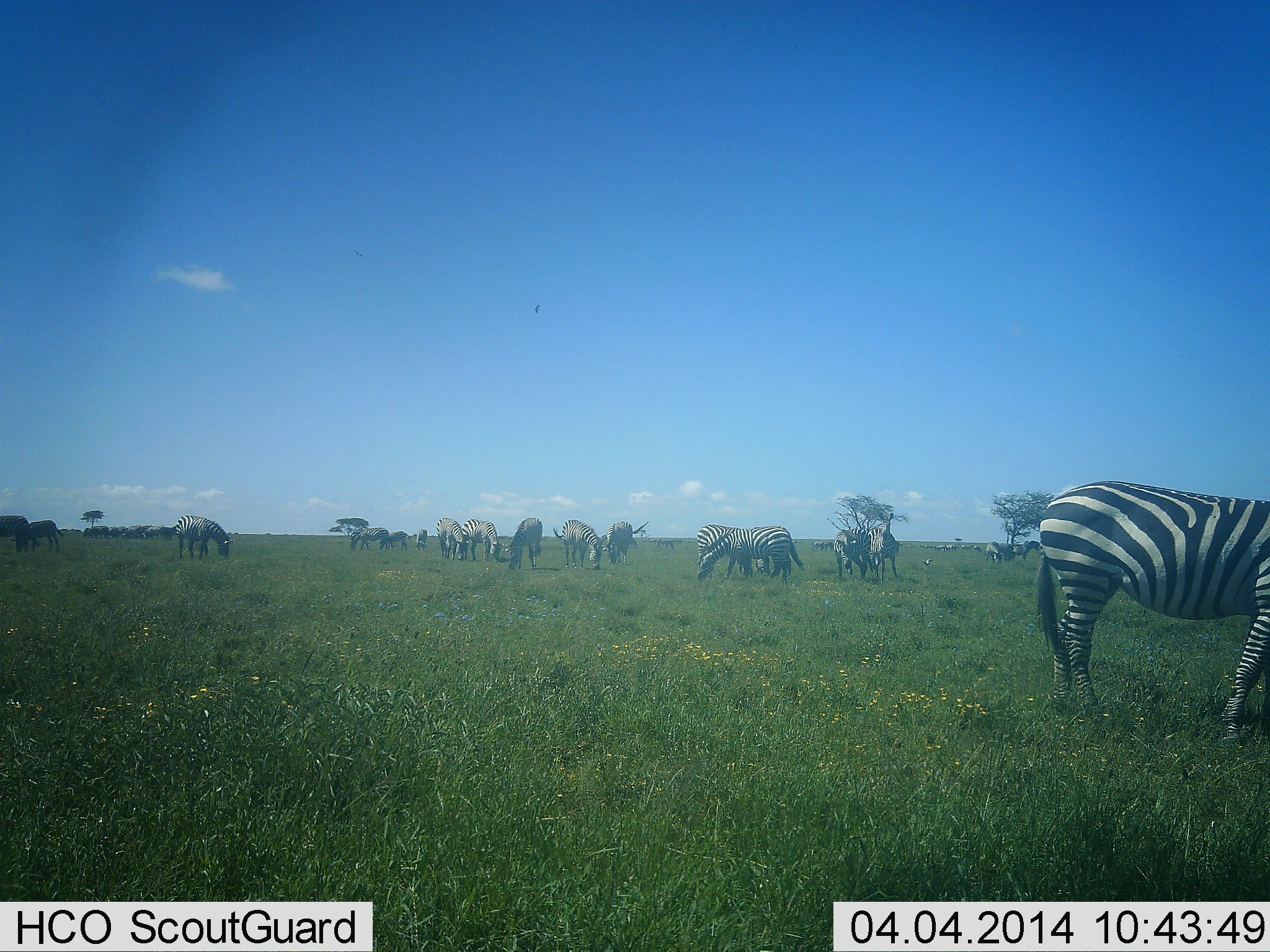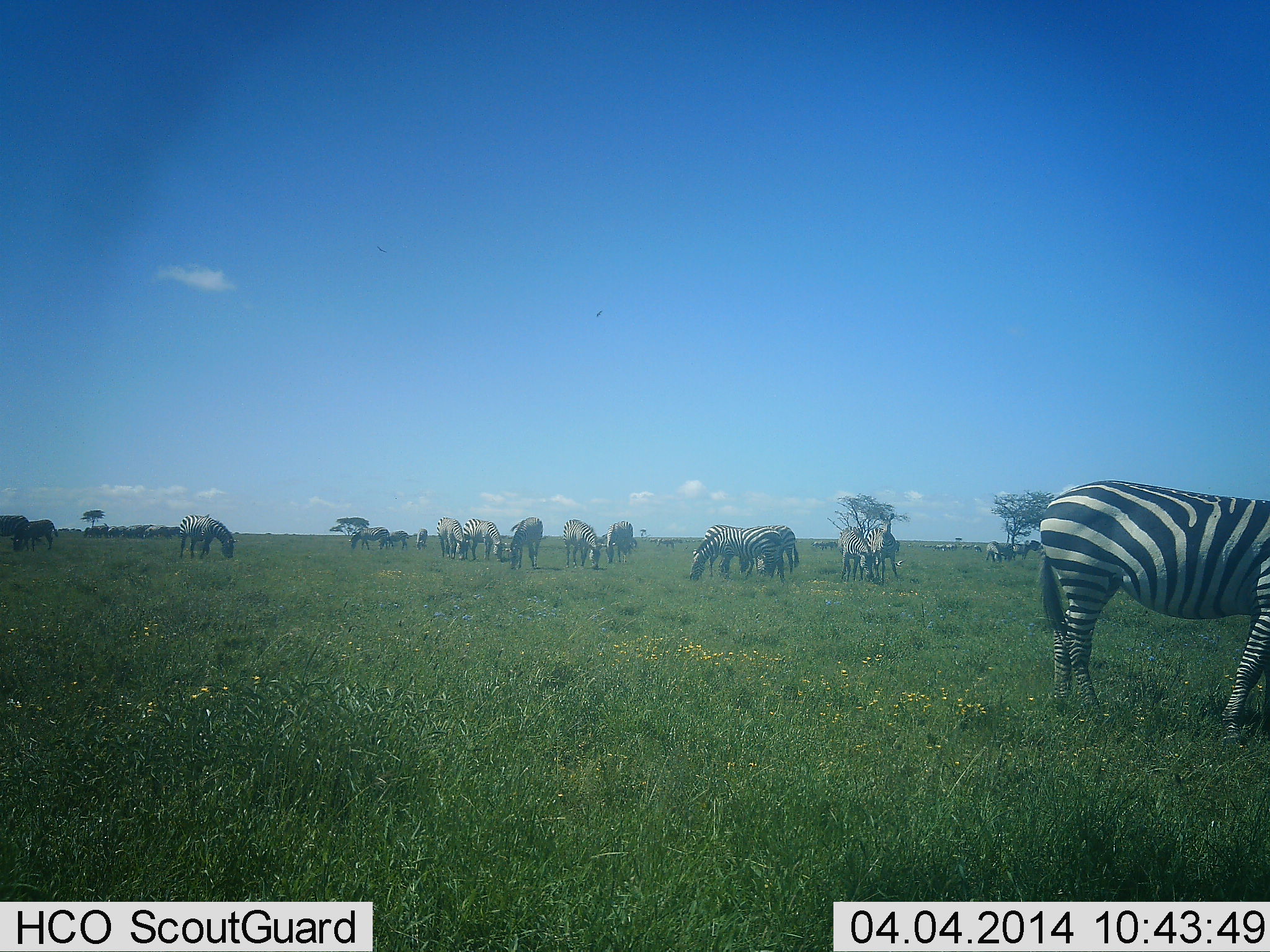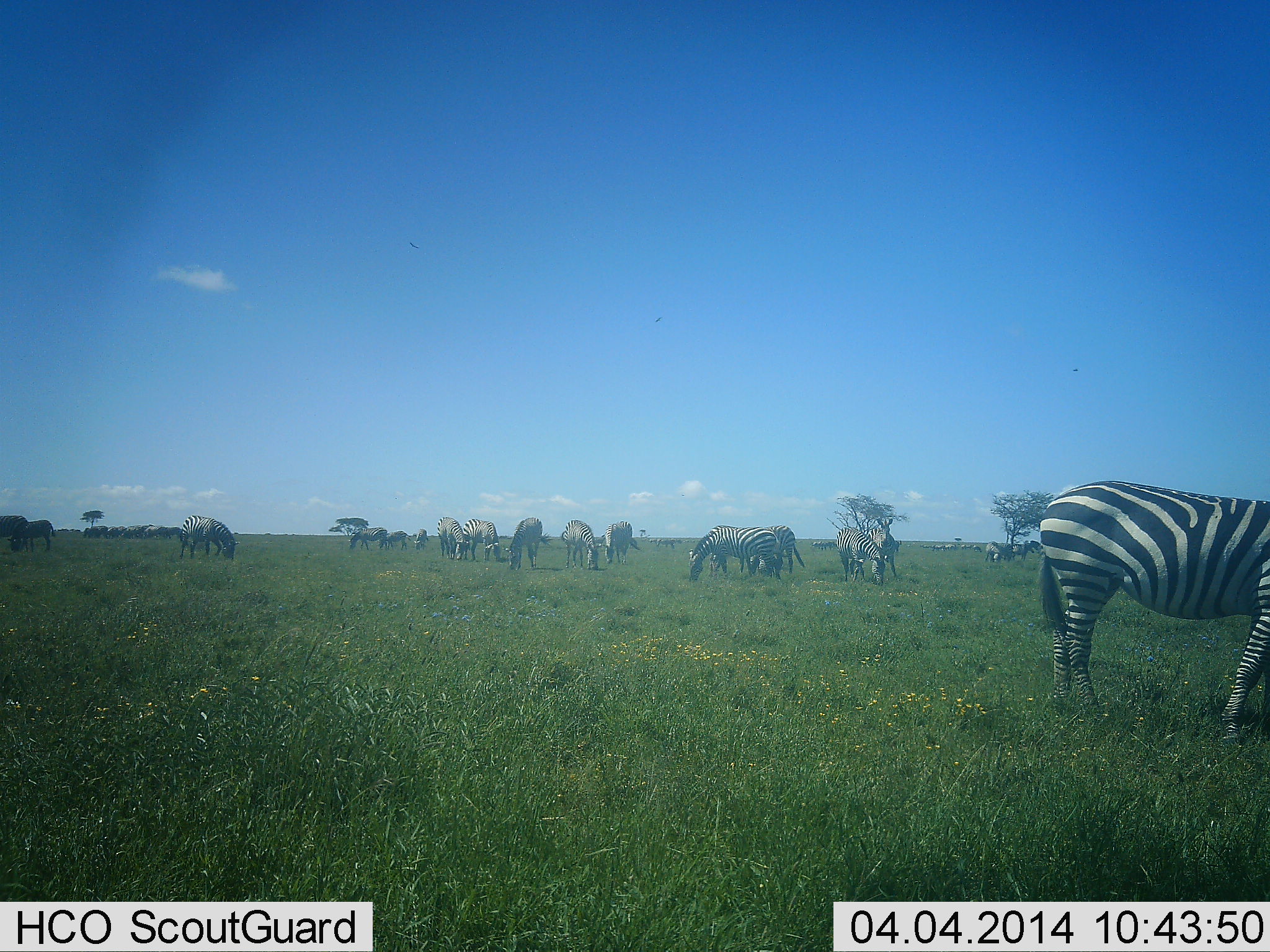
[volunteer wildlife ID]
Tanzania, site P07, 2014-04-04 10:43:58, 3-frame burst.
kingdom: Animalia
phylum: Chordata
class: Mammalia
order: Perissodactyla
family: Equidae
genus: Equus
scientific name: Equus quagga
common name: plains zebra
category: zebra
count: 11-50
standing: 25%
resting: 8%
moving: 8%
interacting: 0%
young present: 0%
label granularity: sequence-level